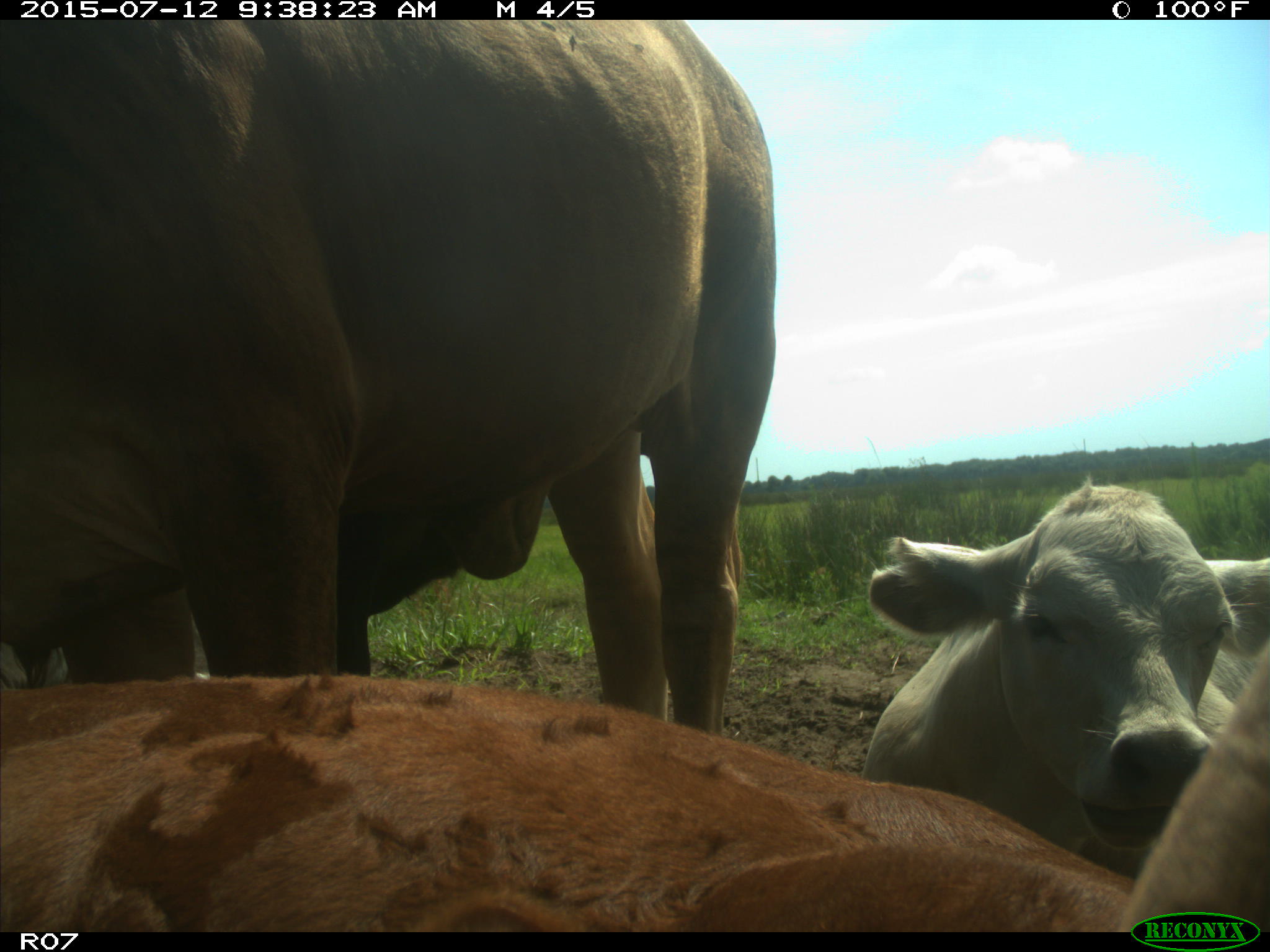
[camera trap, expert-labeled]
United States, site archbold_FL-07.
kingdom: Animalia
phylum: Chordata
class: Mammalia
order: Artiodactyla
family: Bovidae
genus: Bos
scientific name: Bos taurus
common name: domestic cow